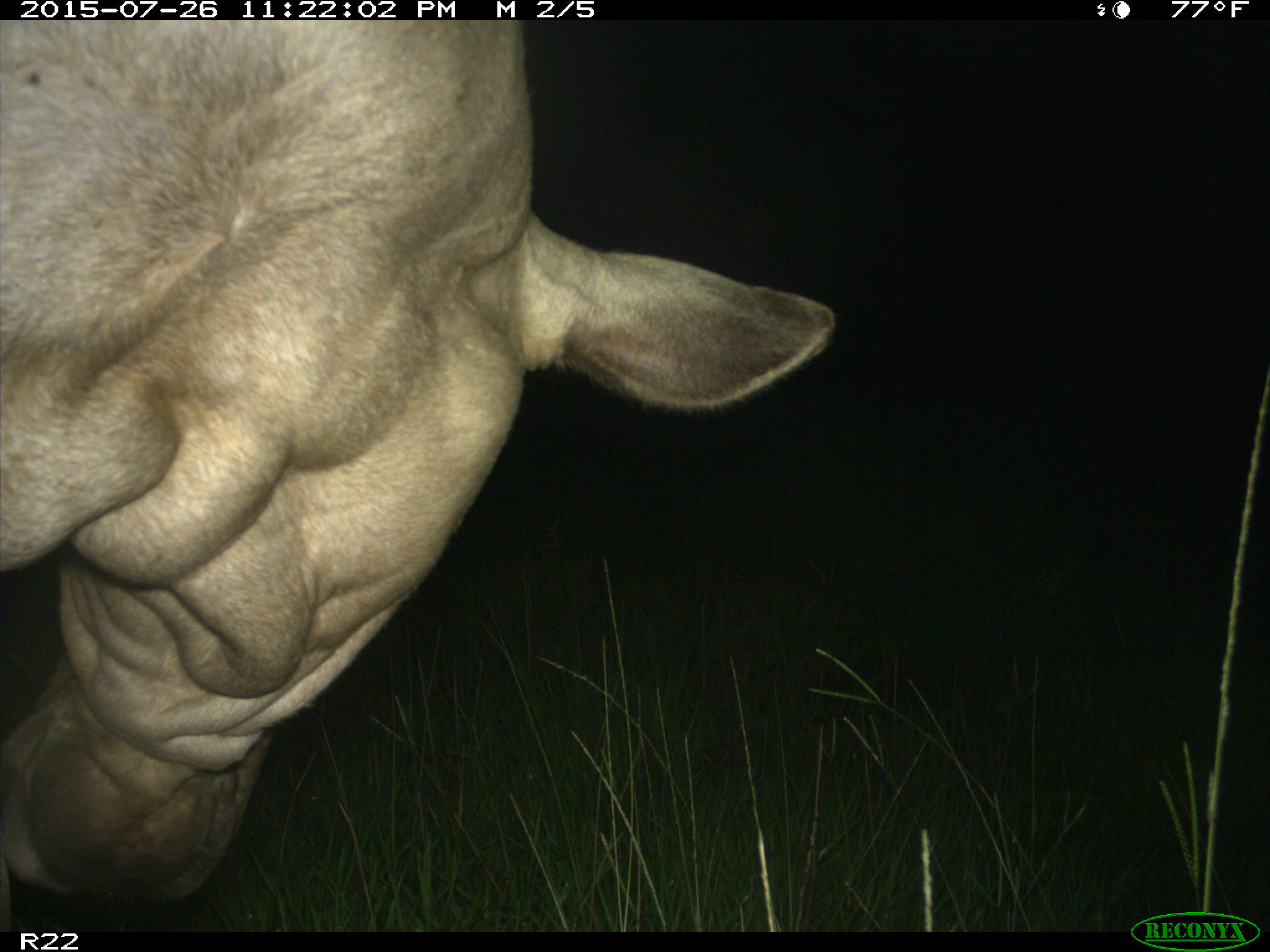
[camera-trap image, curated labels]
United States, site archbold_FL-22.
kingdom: Animalia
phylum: Chordata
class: Mammalia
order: Artiodactyla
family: Bovidae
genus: Bos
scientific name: Bos taurus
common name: domestic cow